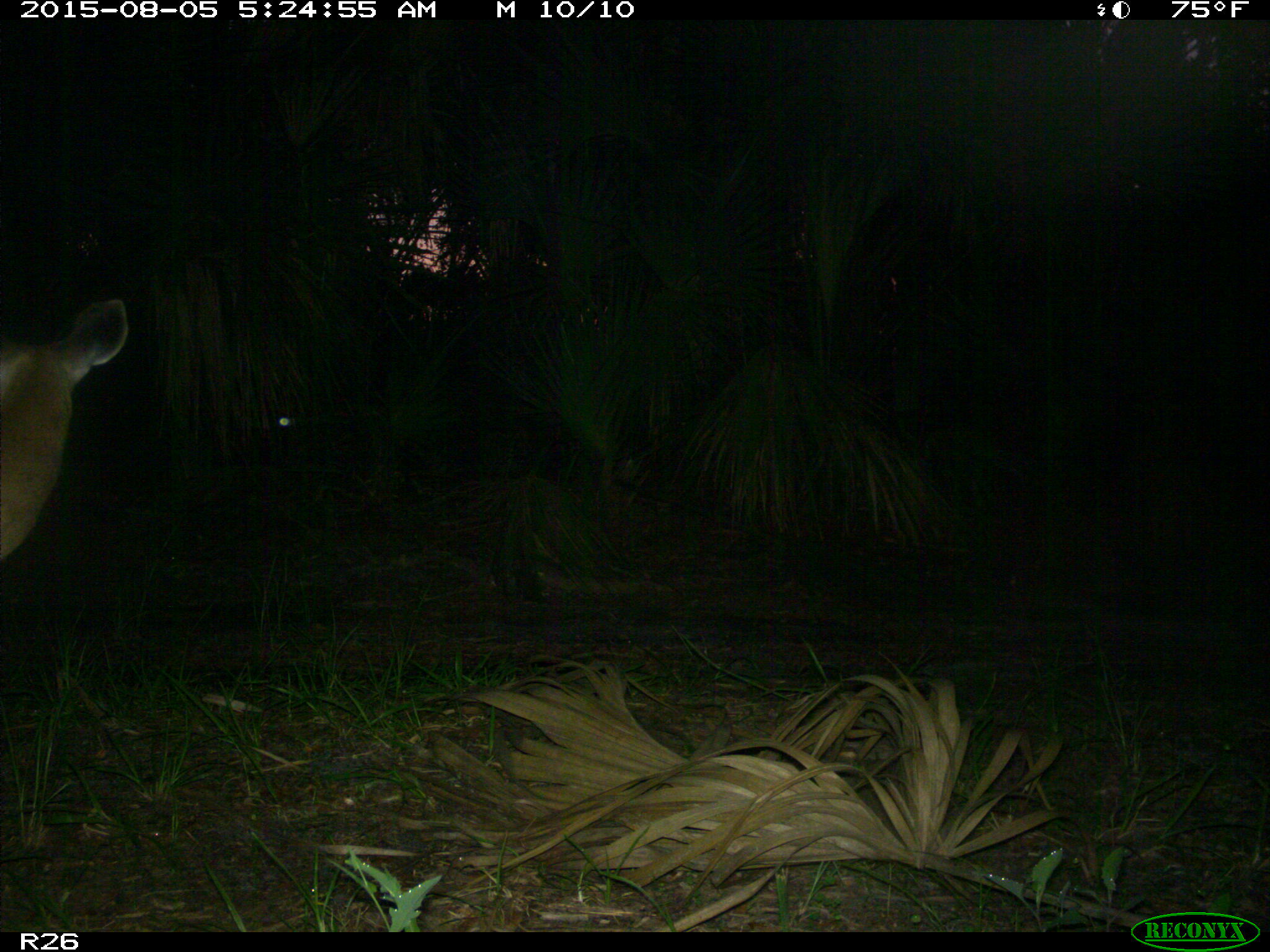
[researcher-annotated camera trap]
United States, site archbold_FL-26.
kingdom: Animalia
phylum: Chordata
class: Mammalia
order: Artiodactyla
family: Cervidae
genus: Odocoileus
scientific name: Odocoileus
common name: deer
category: unidentified deer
Unidentified deer (deer) (Odocoileus).